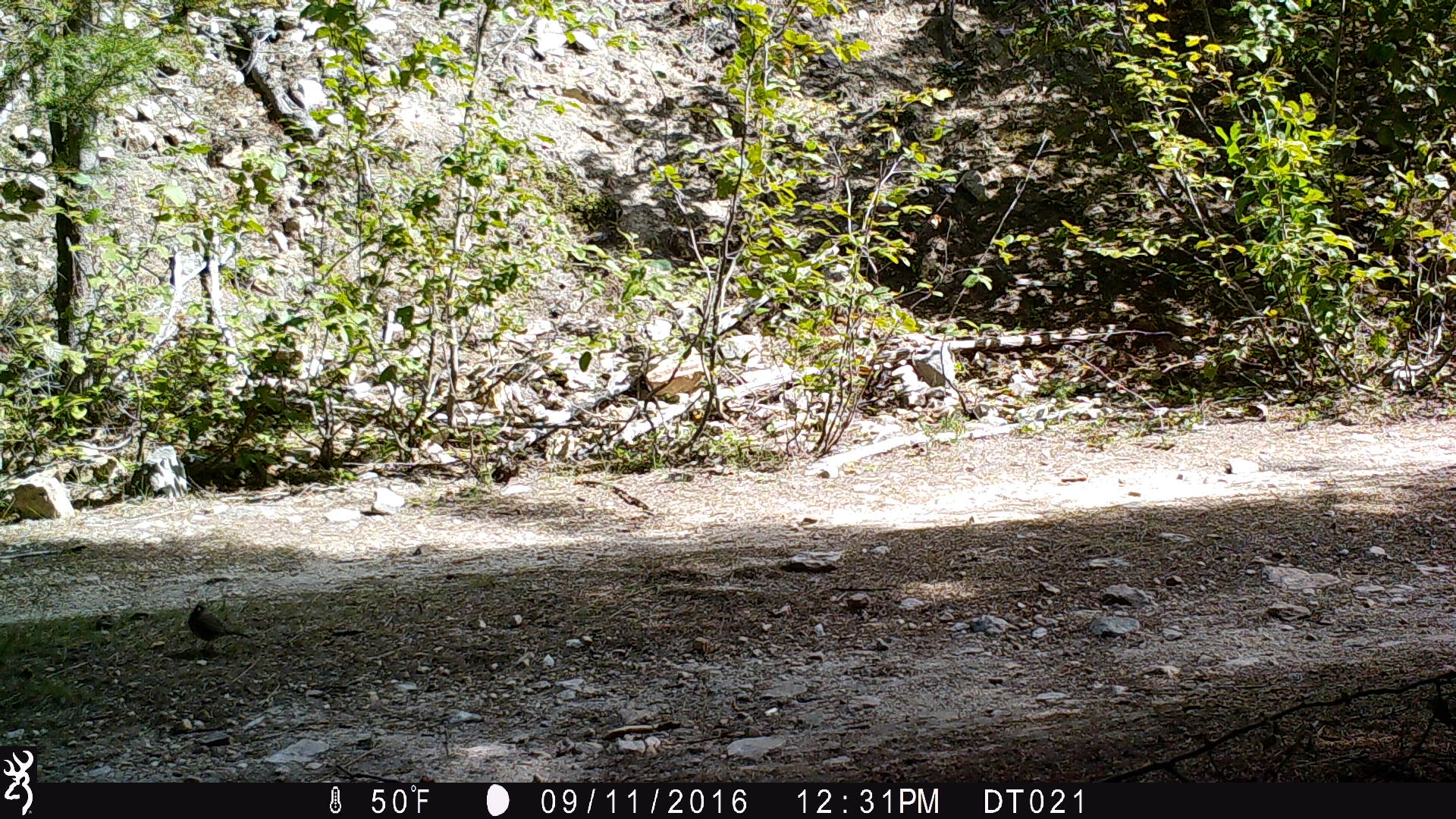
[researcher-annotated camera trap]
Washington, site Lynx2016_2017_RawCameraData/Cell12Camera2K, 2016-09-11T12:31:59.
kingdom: Animalia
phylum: Chordata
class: Aves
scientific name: Aves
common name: birds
Aves (birds). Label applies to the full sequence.